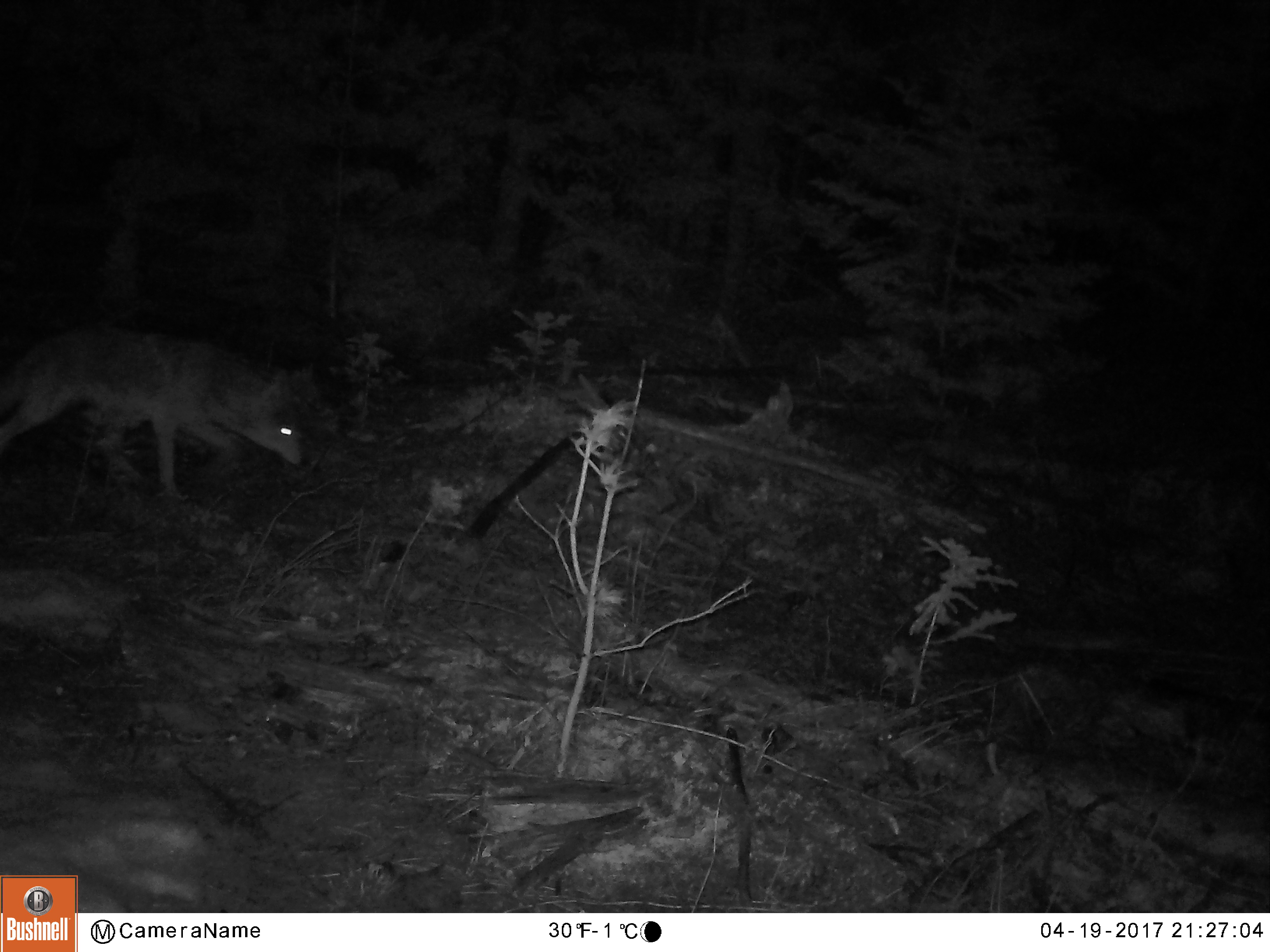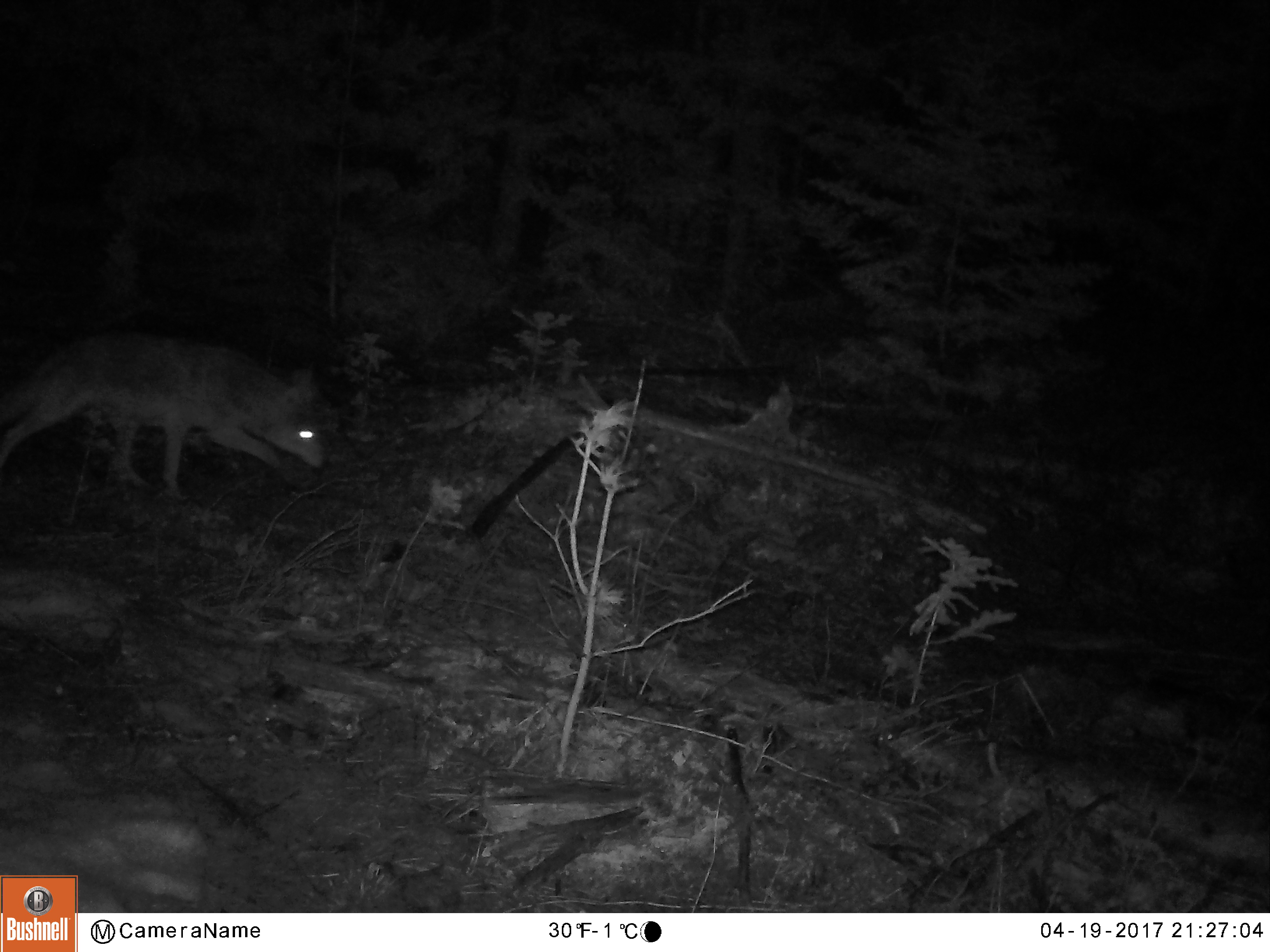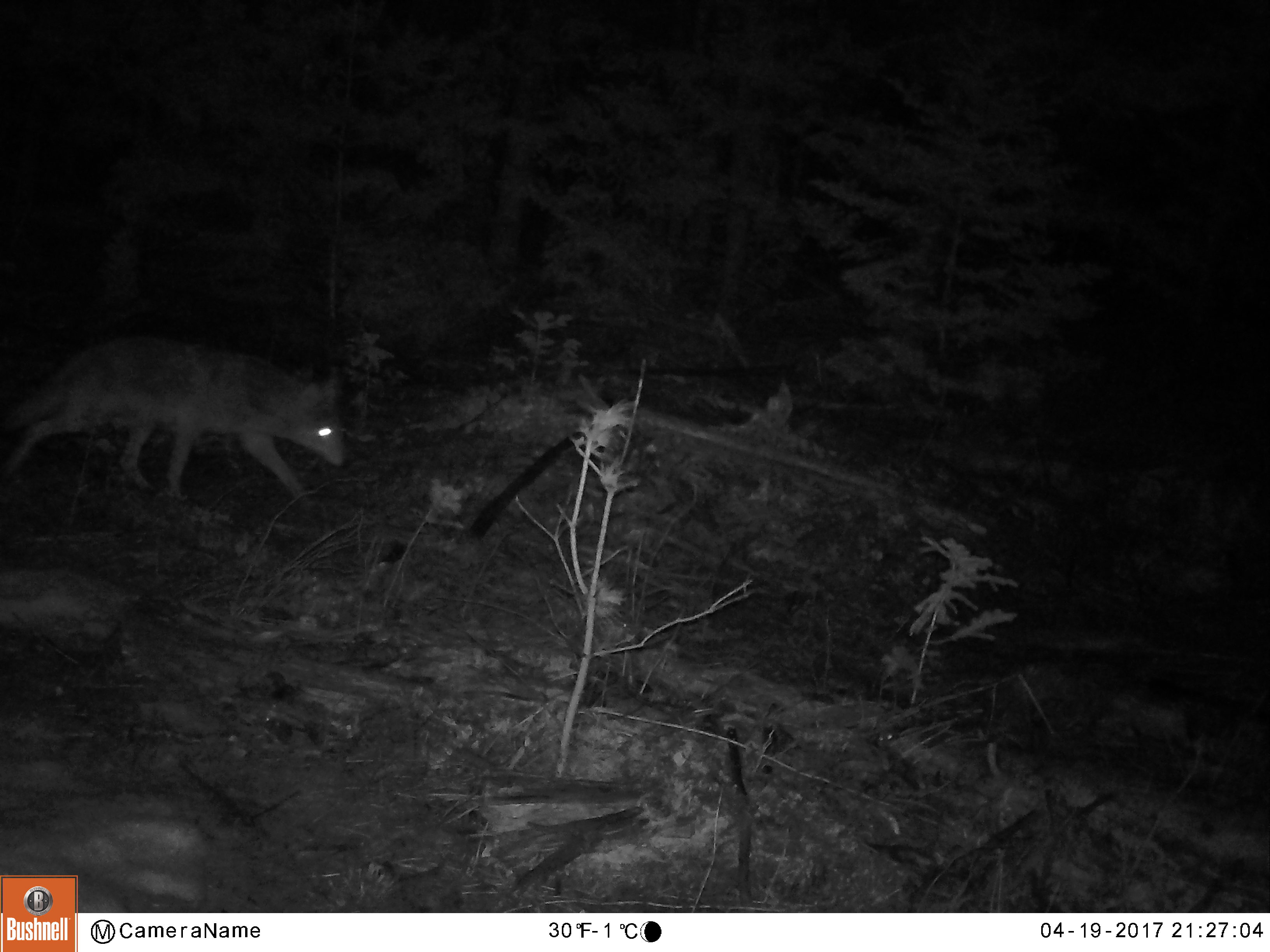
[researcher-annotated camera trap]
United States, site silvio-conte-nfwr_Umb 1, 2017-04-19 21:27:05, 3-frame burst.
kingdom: Animalia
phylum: Chordata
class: Mammalia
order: Carnivora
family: Canidae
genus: Canis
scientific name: Canis latrans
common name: coyote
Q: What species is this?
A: Coyote (Canis latrans).